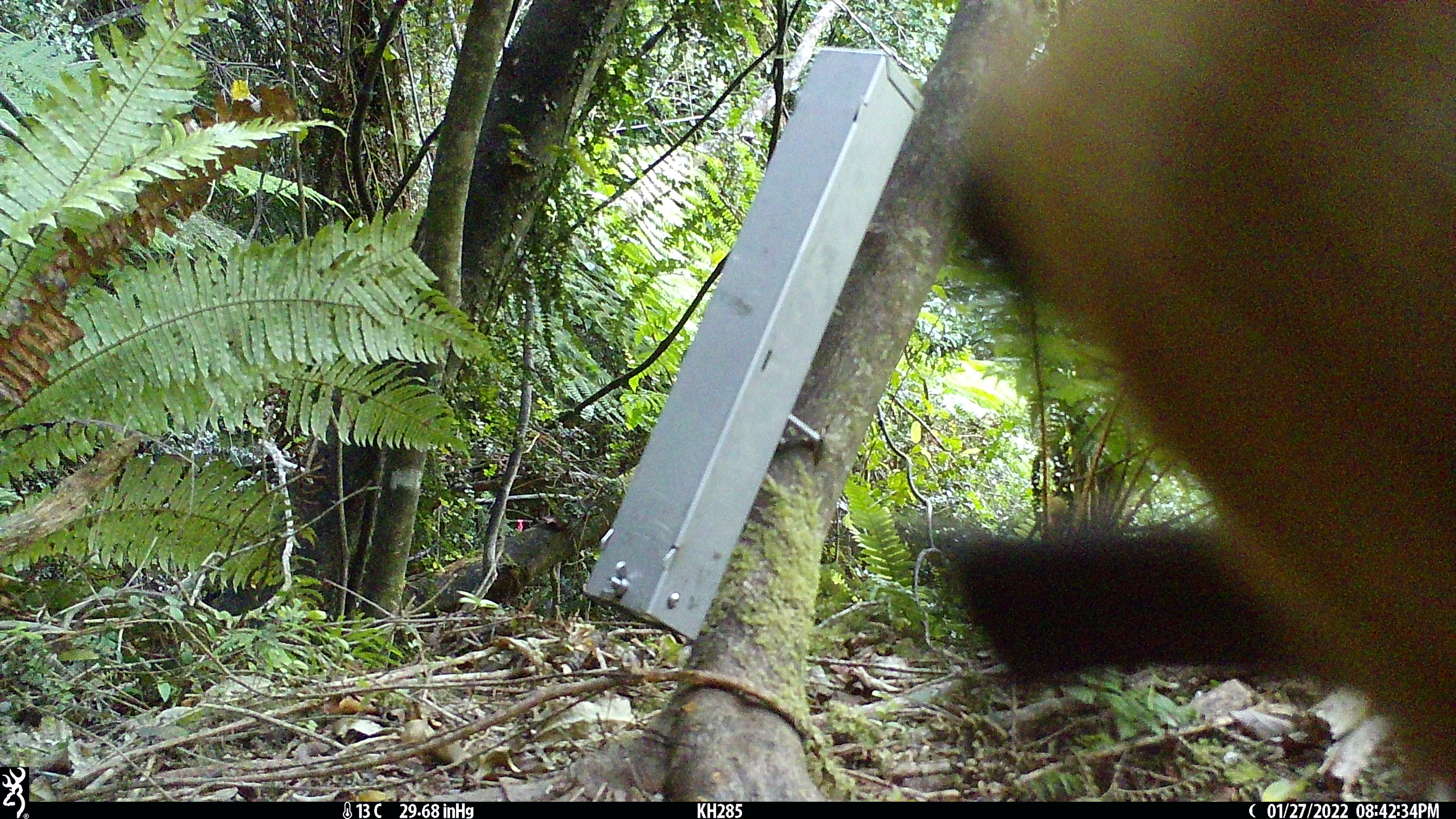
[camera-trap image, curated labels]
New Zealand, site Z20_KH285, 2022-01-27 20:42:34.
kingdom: Animalia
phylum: Chordata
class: Mammalia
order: Artiodactyla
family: Bovidae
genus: Rupicapra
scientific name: Rupicapra rupicapra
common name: alpine chamois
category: chamois